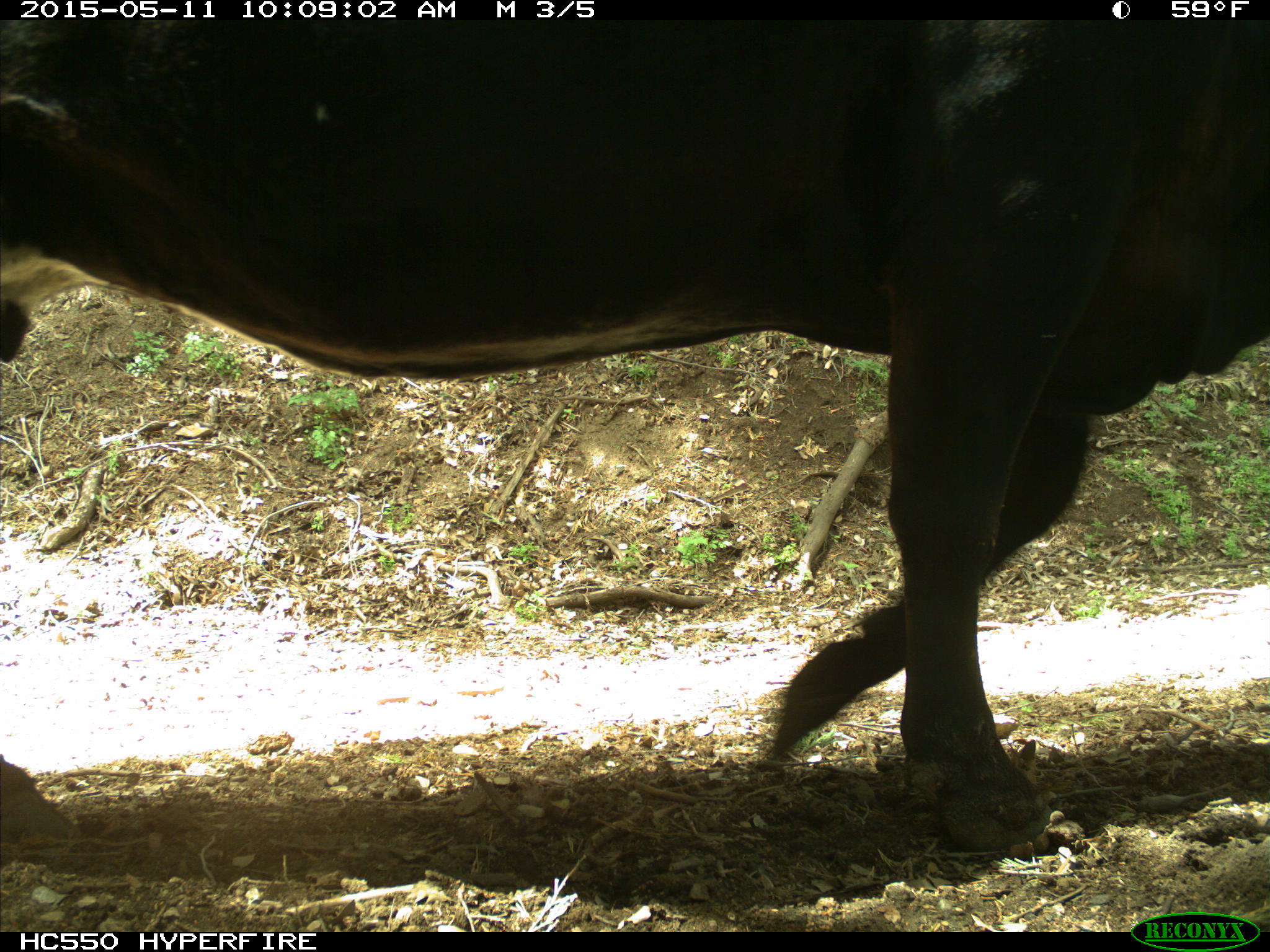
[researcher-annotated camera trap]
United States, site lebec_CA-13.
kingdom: Animalia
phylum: Chordata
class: Mammalia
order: Artiodactyla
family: Bovidae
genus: Bos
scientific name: Bos taurus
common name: domestic cow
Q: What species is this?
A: Bos taurus (domestic cow).